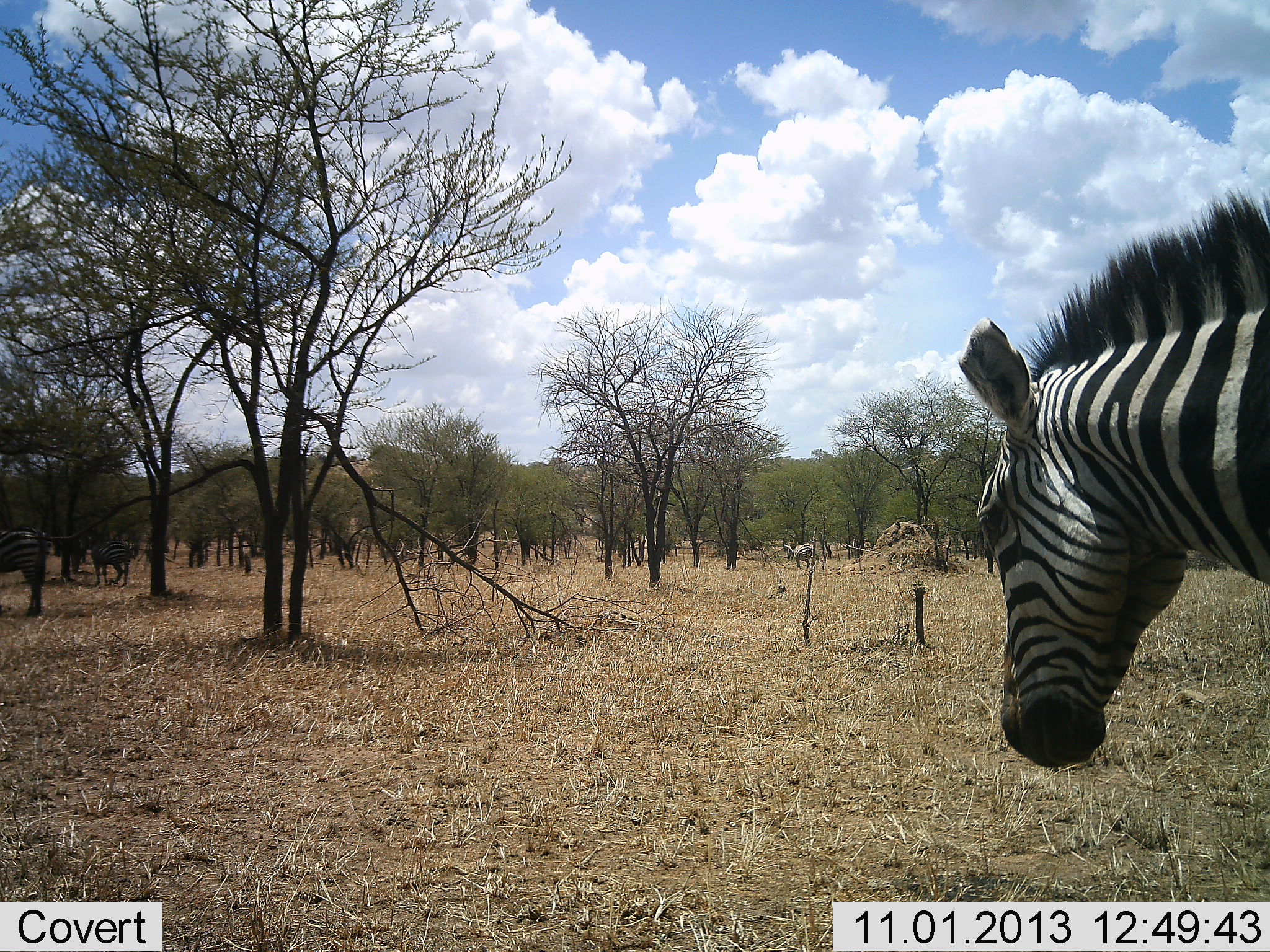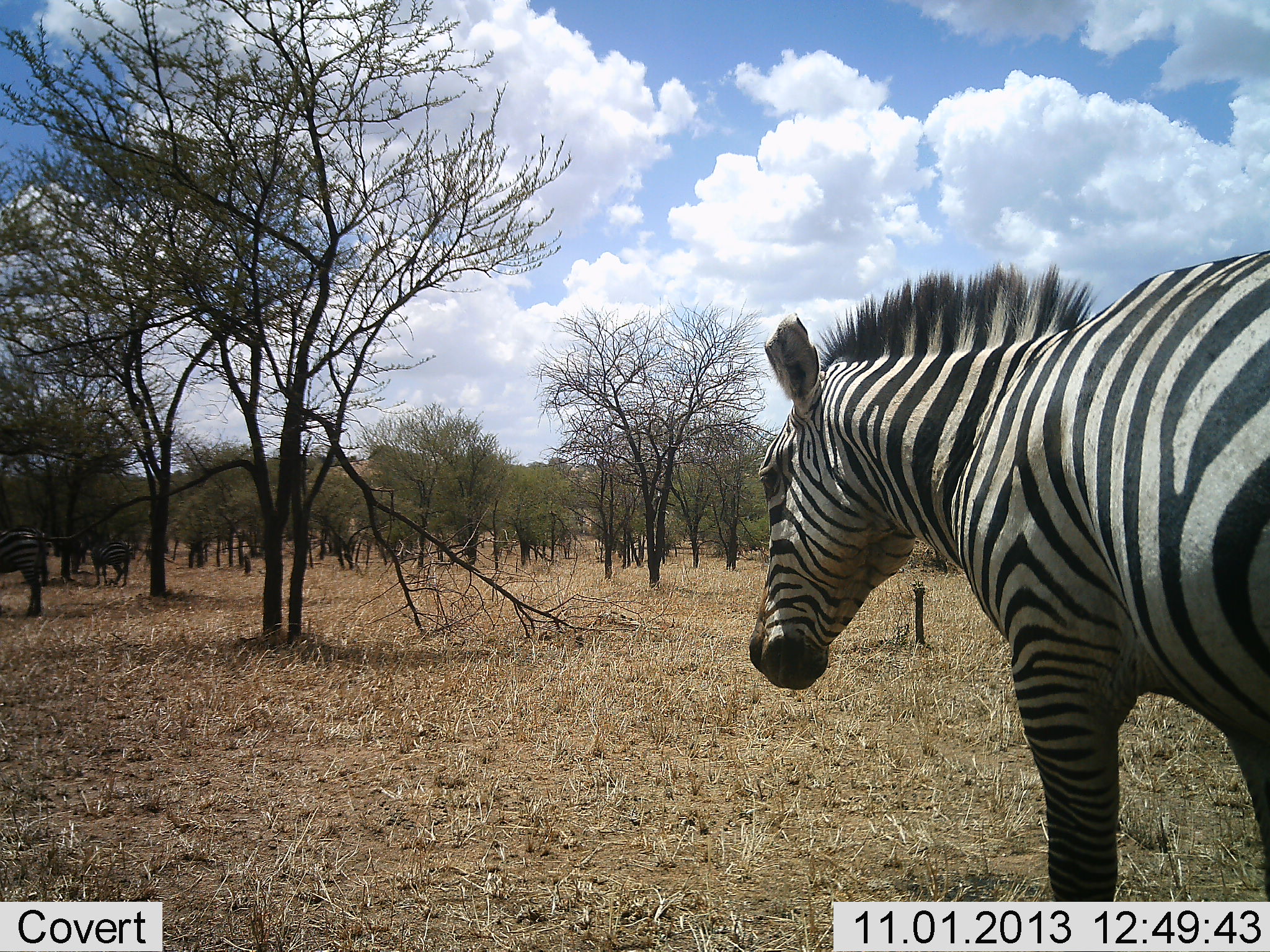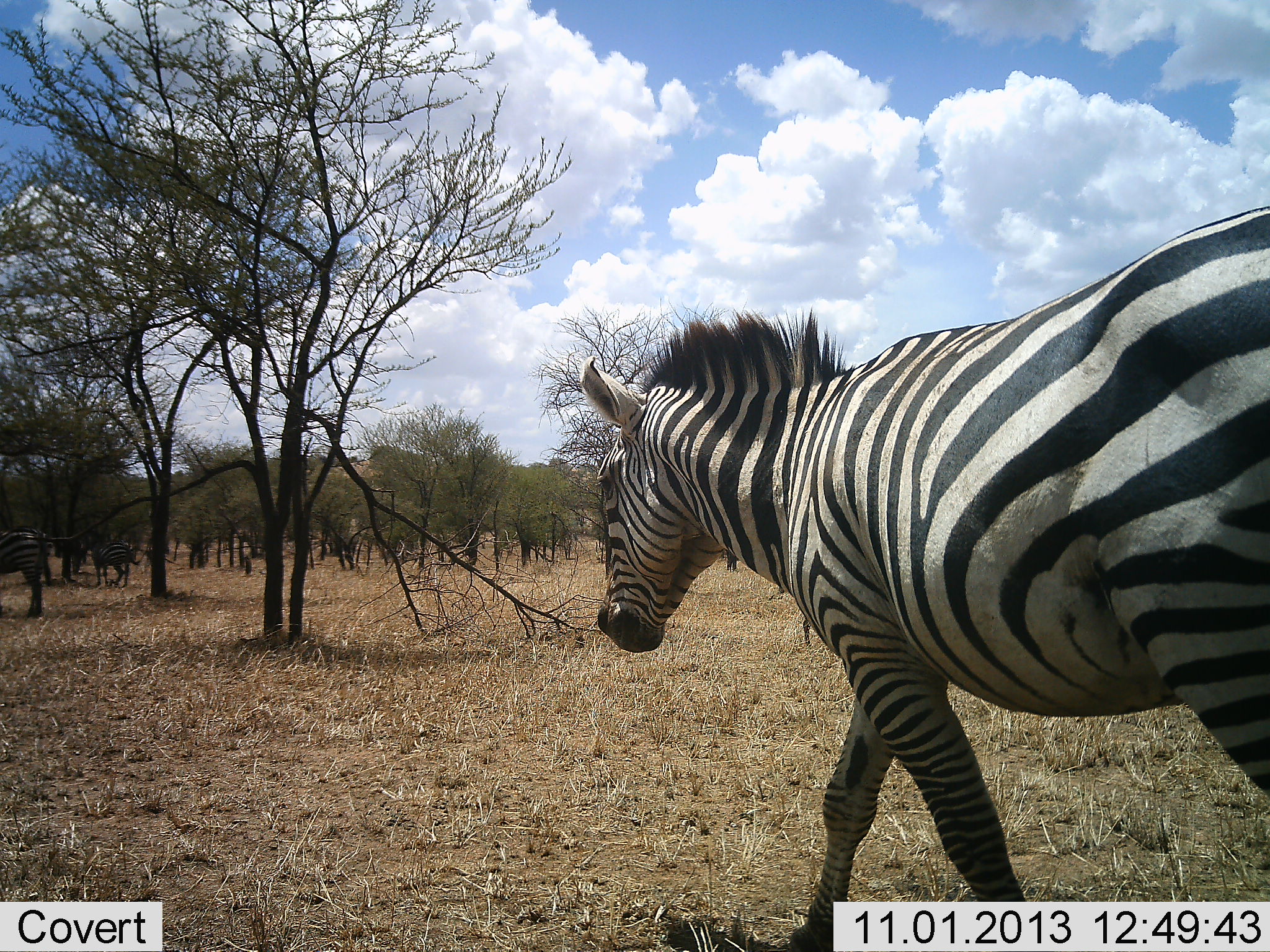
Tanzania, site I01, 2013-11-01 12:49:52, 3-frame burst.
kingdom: Animalia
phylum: Chordata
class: Mammalia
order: Perissodactyla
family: Equidae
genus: Equus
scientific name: Equus quagga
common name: plains zebra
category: zebra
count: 3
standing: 60%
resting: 0%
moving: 80%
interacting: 0%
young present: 0%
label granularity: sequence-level